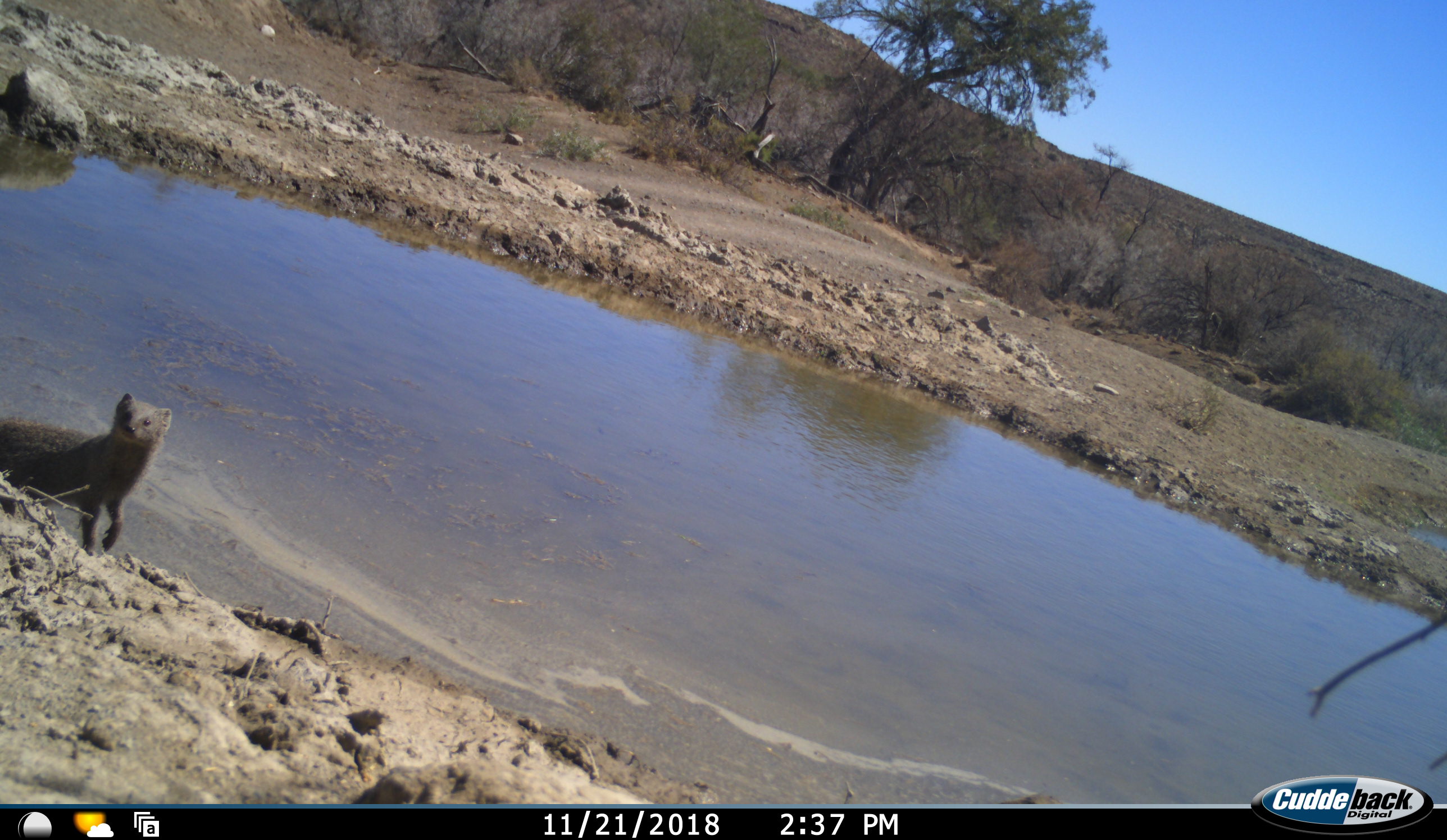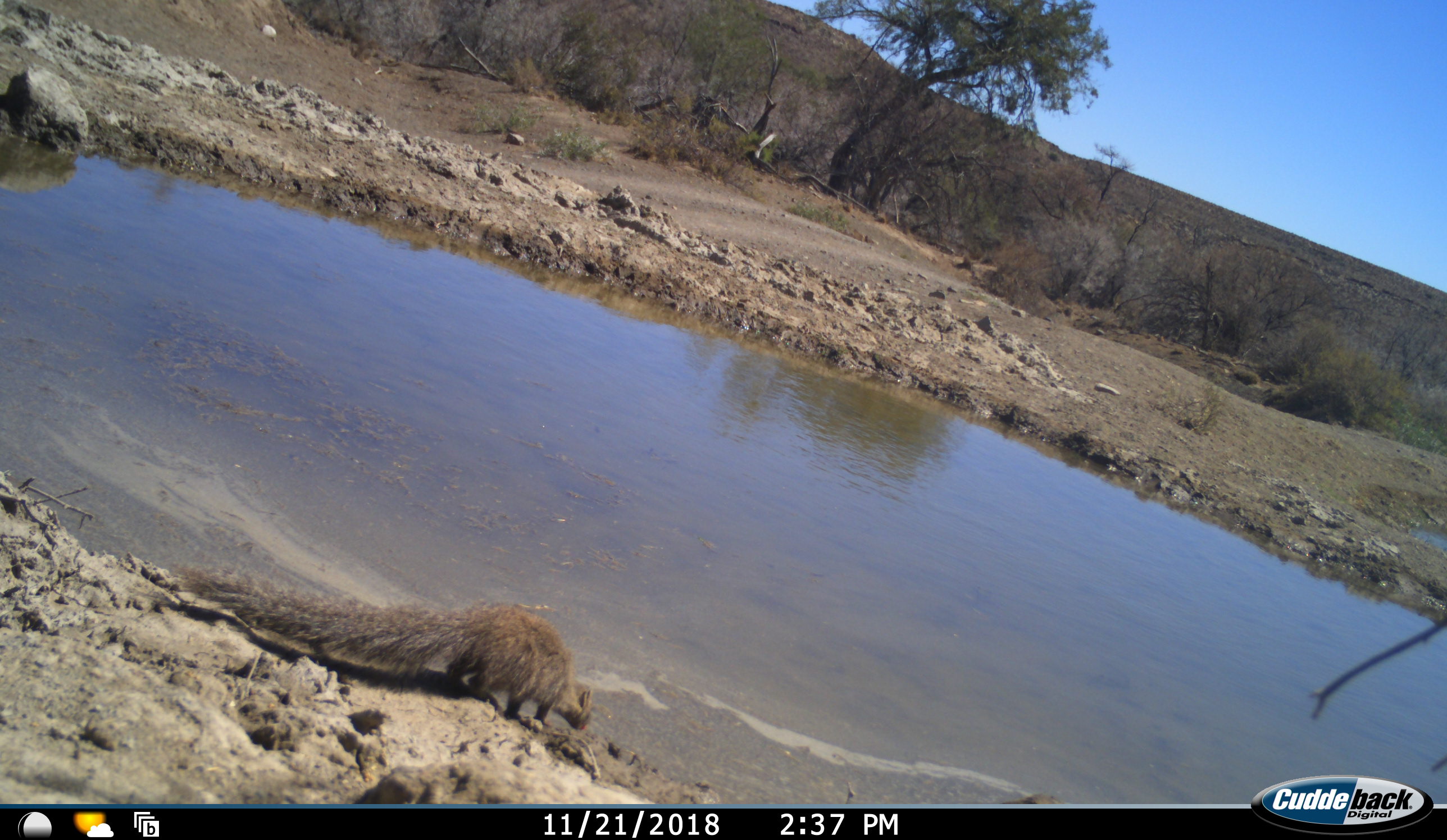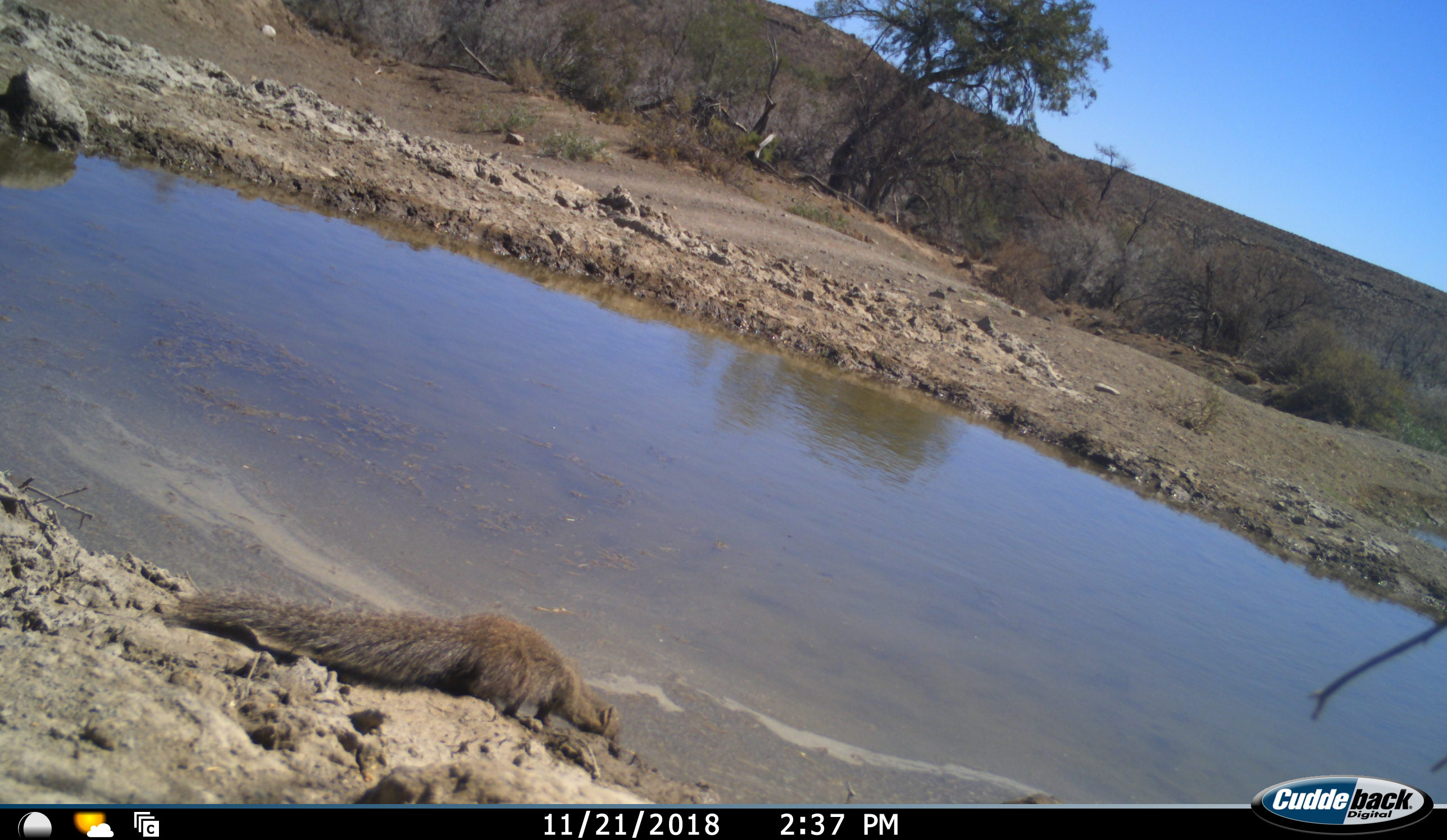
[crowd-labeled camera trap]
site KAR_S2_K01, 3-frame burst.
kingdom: Animalia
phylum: Chordata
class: Mammalia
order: Carnivora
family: Herpestidae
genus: Herpestes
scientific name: Herpestes pulverulentus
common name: cape gray mongoose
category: mongoosesmallcapegrey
Mongoosesmallcapegrey (cape gray mongoose) (Herpestes pulverulentus), count 1. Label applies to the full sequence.